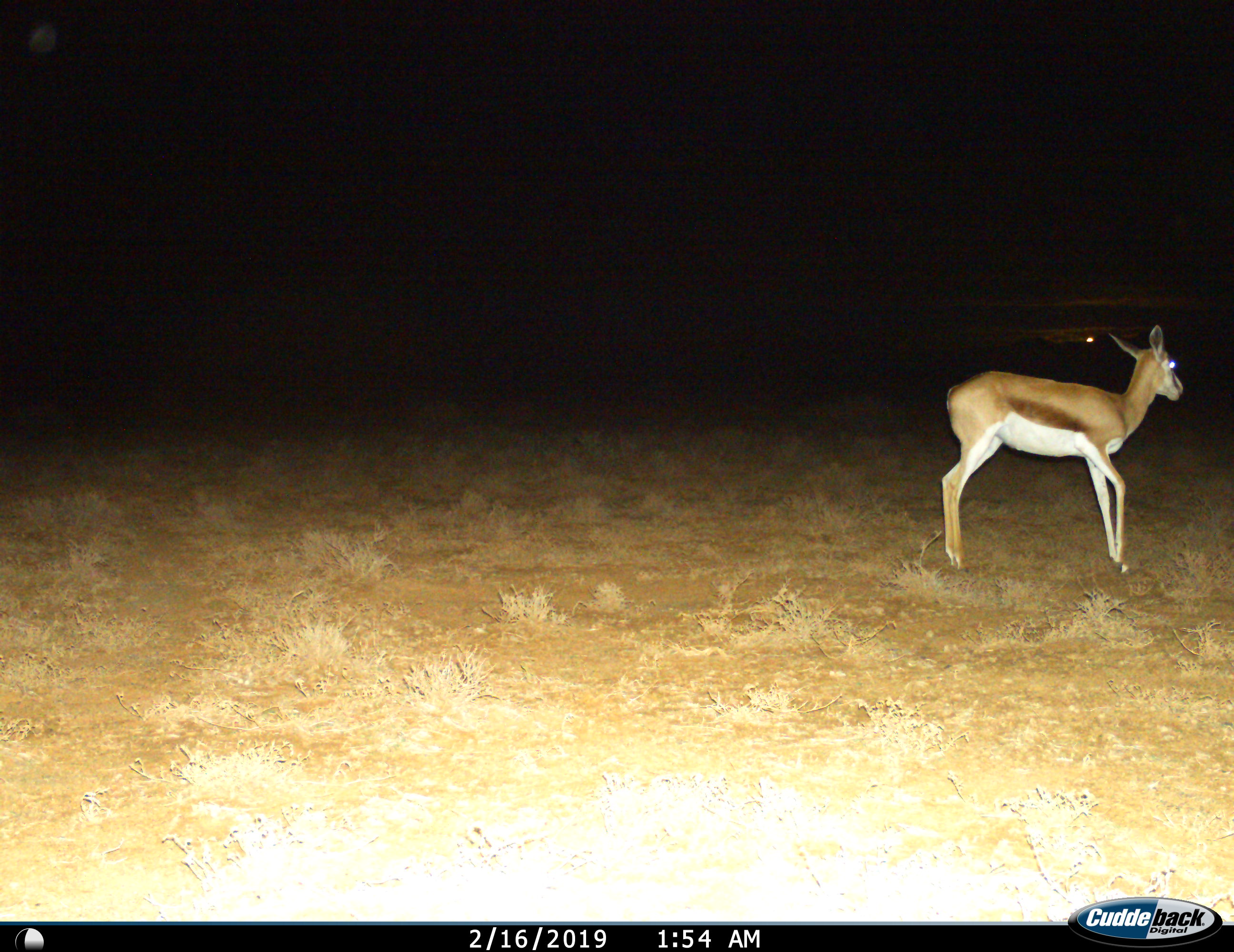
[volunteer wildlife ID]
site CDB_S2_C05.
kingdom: Animalia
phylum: Chordata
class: Mammalia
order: Artiodactyla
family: Bovidae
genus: Antidorcas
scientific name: Antidorcas marsupialis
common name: springbok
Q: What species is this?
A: Springbok (Antidorcas marsupialis).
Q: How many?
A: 1.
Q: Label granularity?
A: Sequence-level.